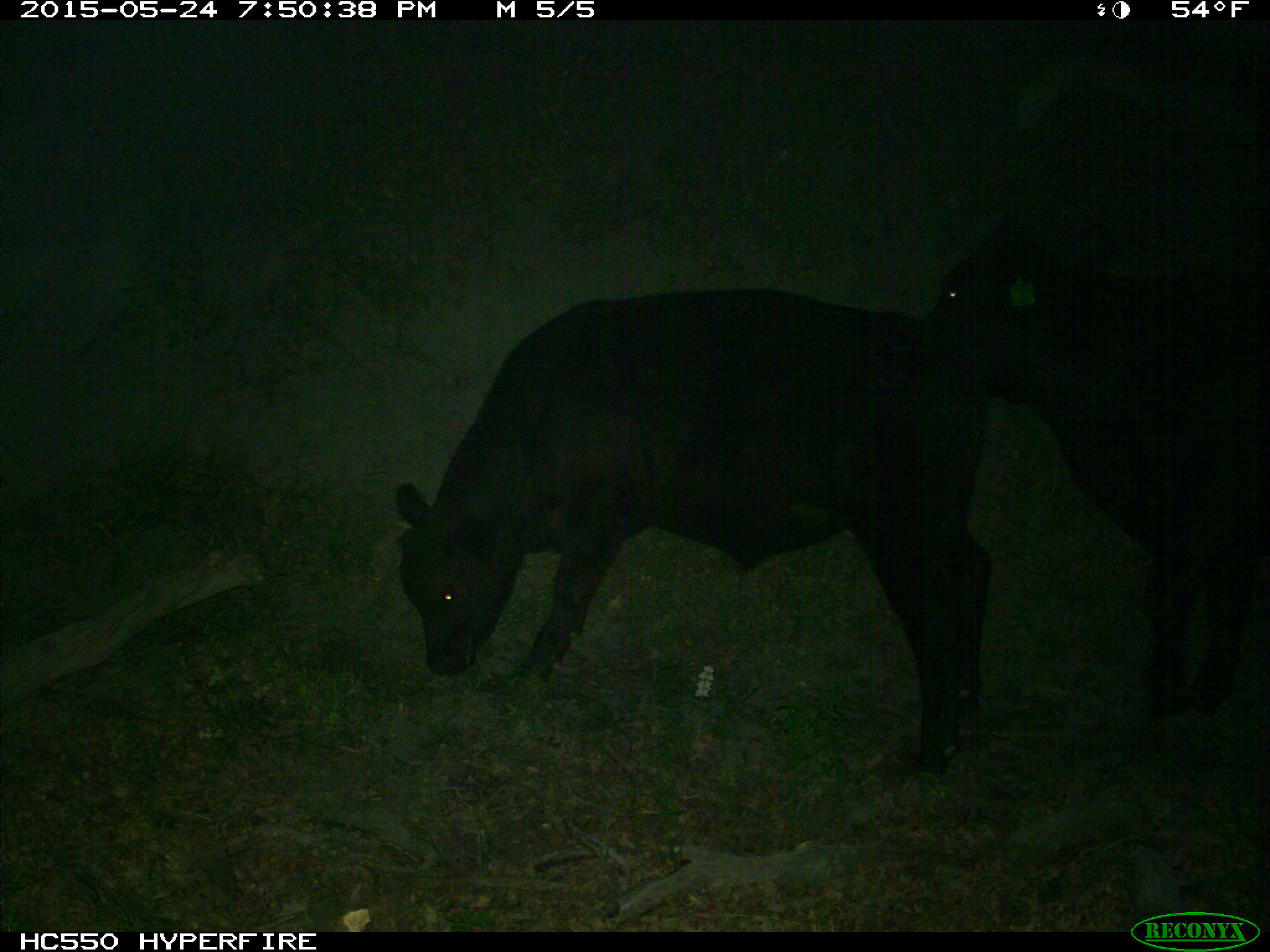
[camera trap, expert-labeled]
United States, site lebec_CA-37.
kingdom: Animalia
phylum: Chordata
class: Mammalia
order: Artiodactyla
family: Bovidae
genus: Bos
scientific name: Bos taurus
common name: domestic cow